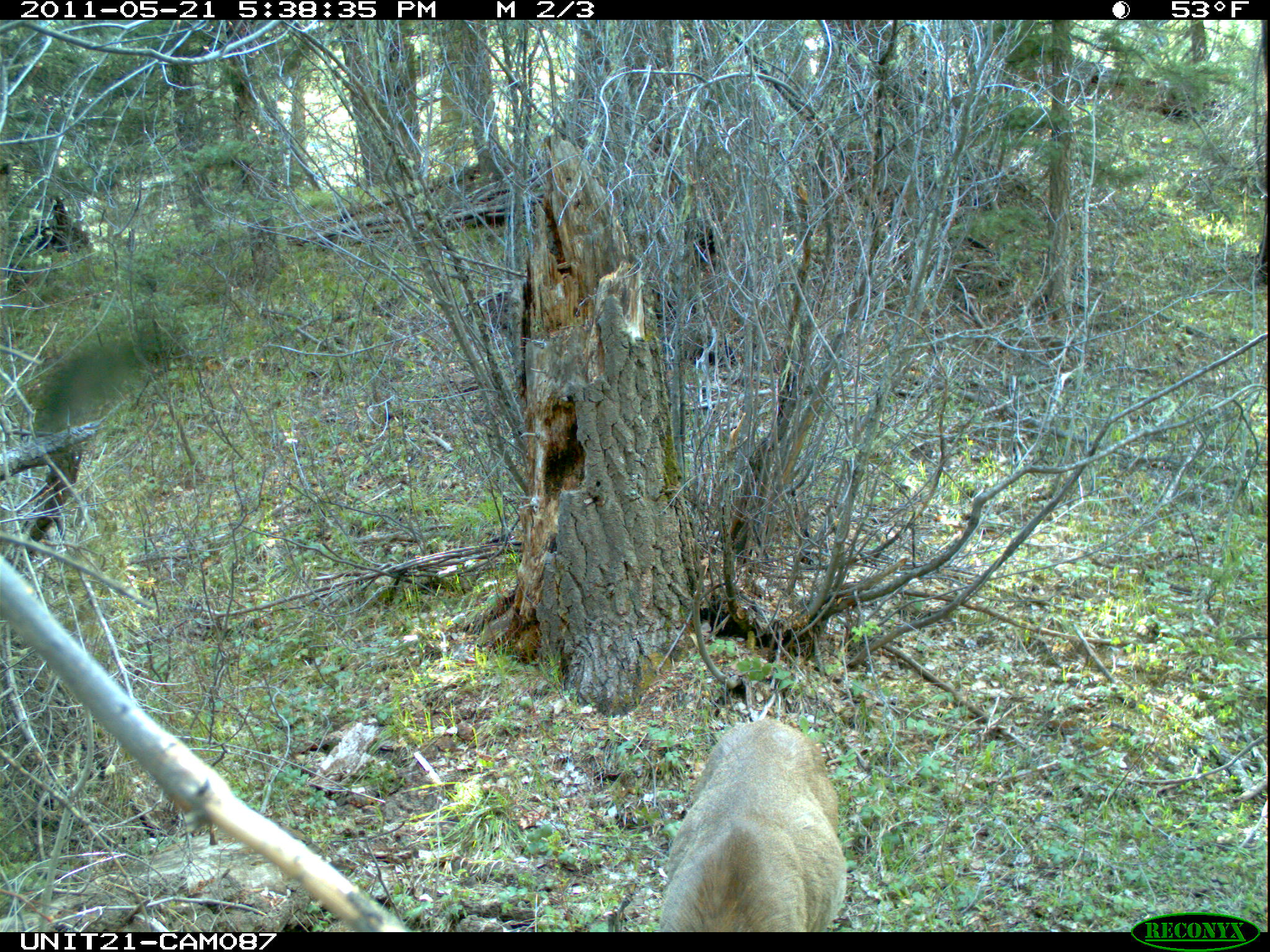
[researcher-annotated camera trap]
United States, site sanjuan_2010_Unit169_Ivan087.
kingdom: Animalia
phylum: Chordata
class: Mammalia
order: Artiodactyla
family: Cervidae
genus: Odocoileus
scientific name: Odocoileus hemionus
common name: mule deer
Odocoileus hemionus (mule deer).